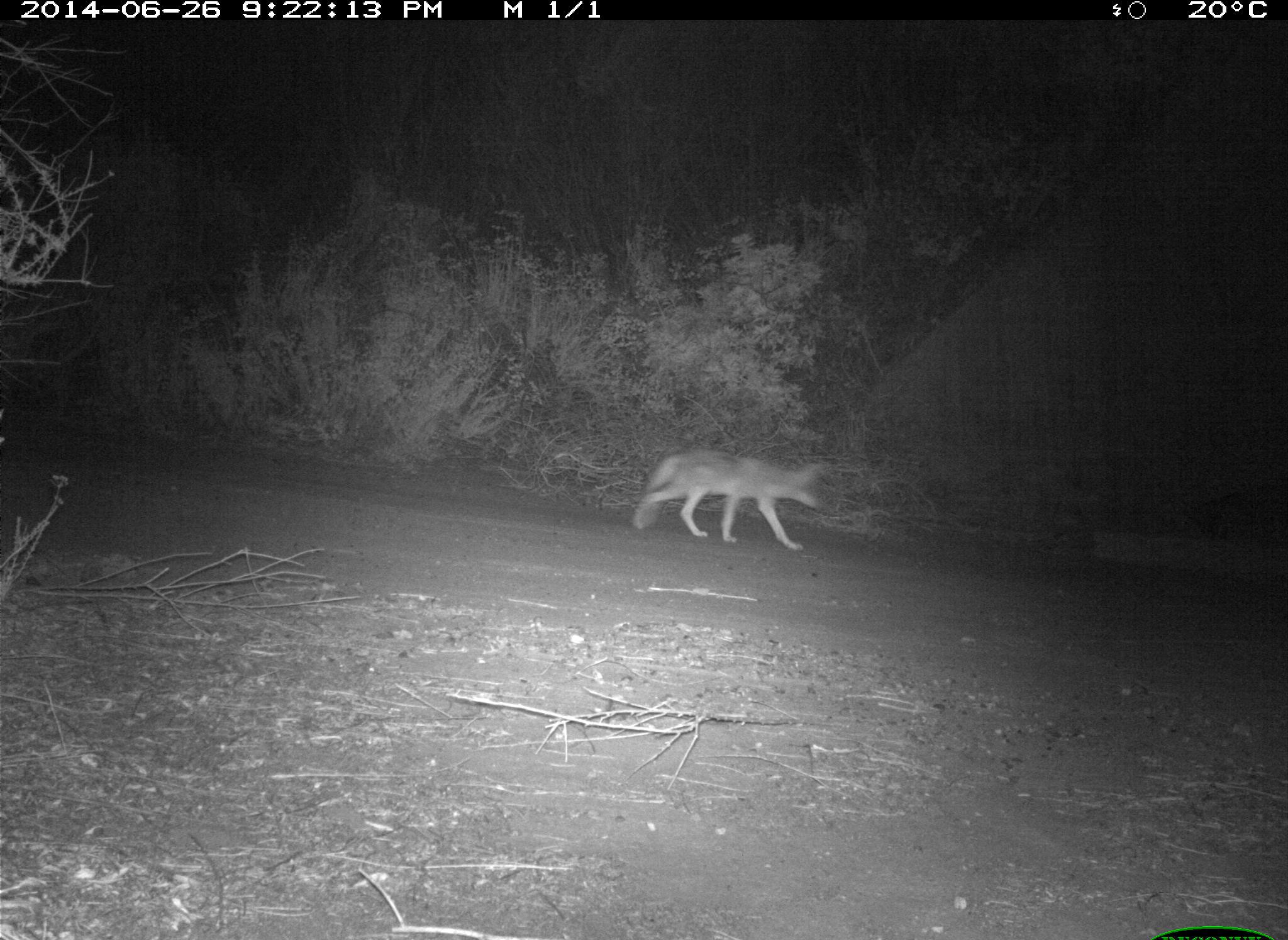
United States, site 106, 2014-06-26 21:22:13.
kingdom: Animalia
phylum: Chordata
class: Mammalia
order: Carnivora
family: Canidae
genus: Canis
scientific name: Canis latrans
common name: coyote